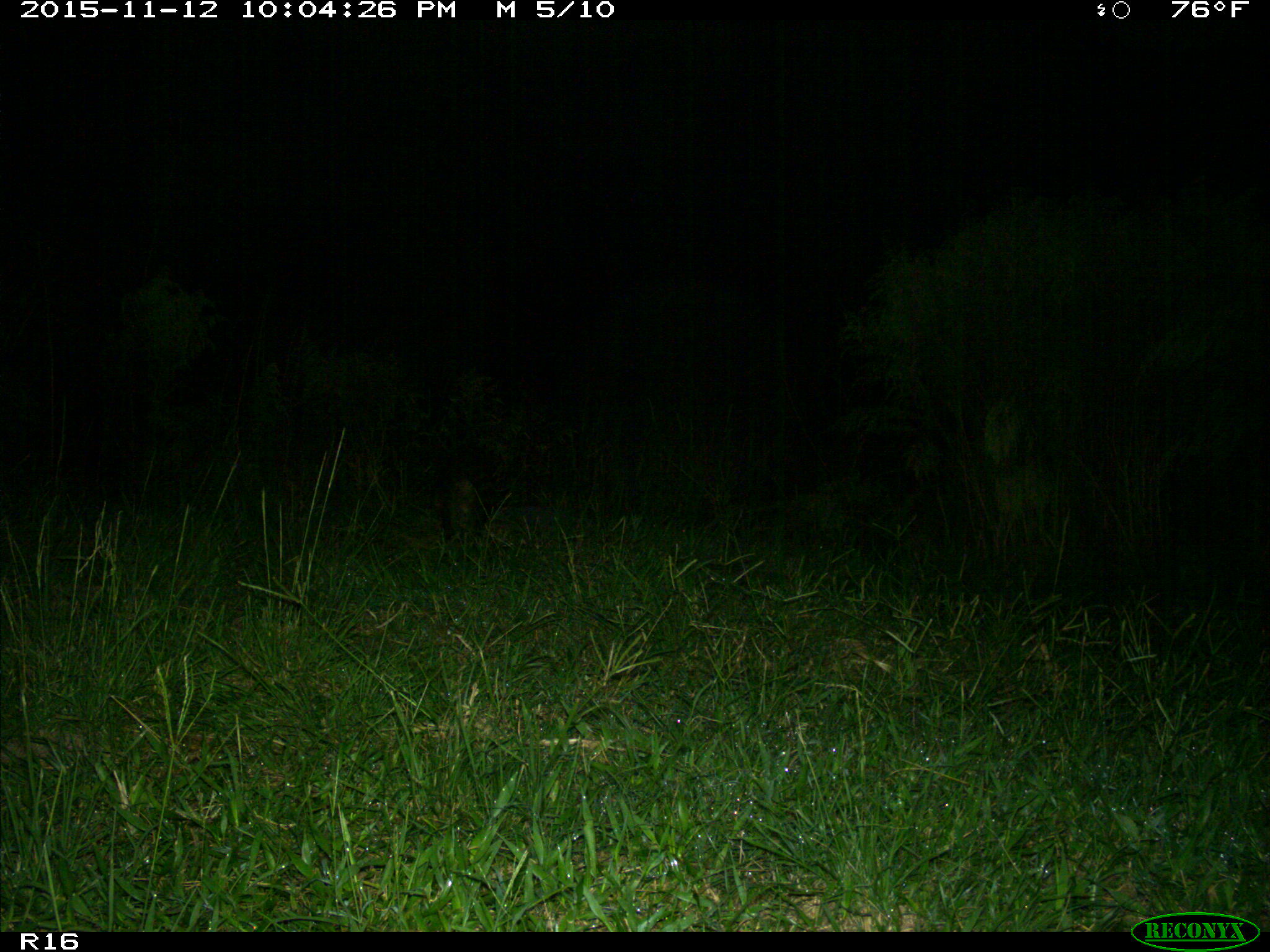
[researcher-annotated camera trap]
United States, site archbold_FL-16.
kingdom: Animalia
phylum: Chordata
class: Mammalia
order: Carnivora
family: Procyonidae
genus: Procyon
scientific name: Procyon lotor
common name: common raccoon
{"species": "Procyon lotor (common raccoon)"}